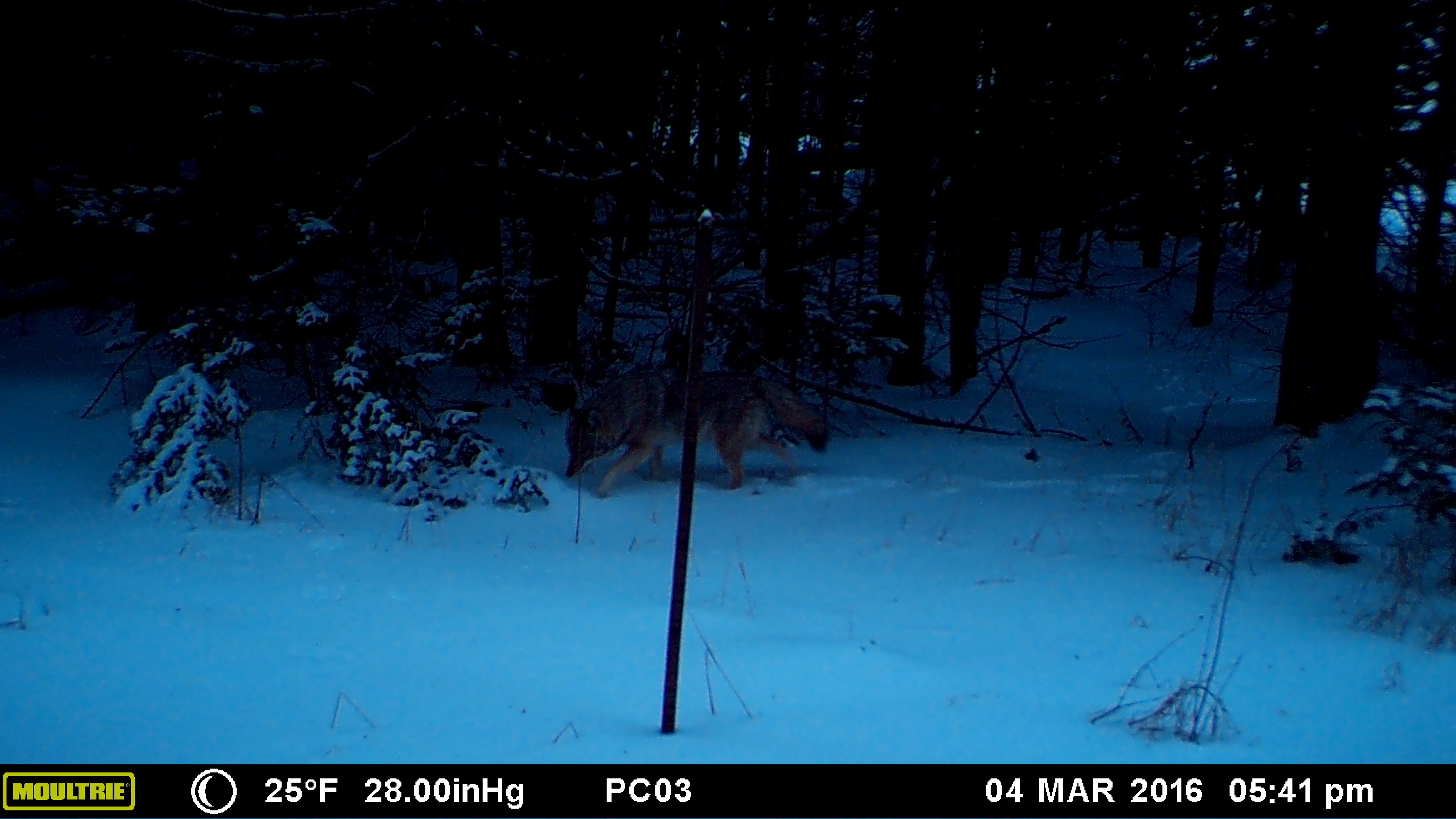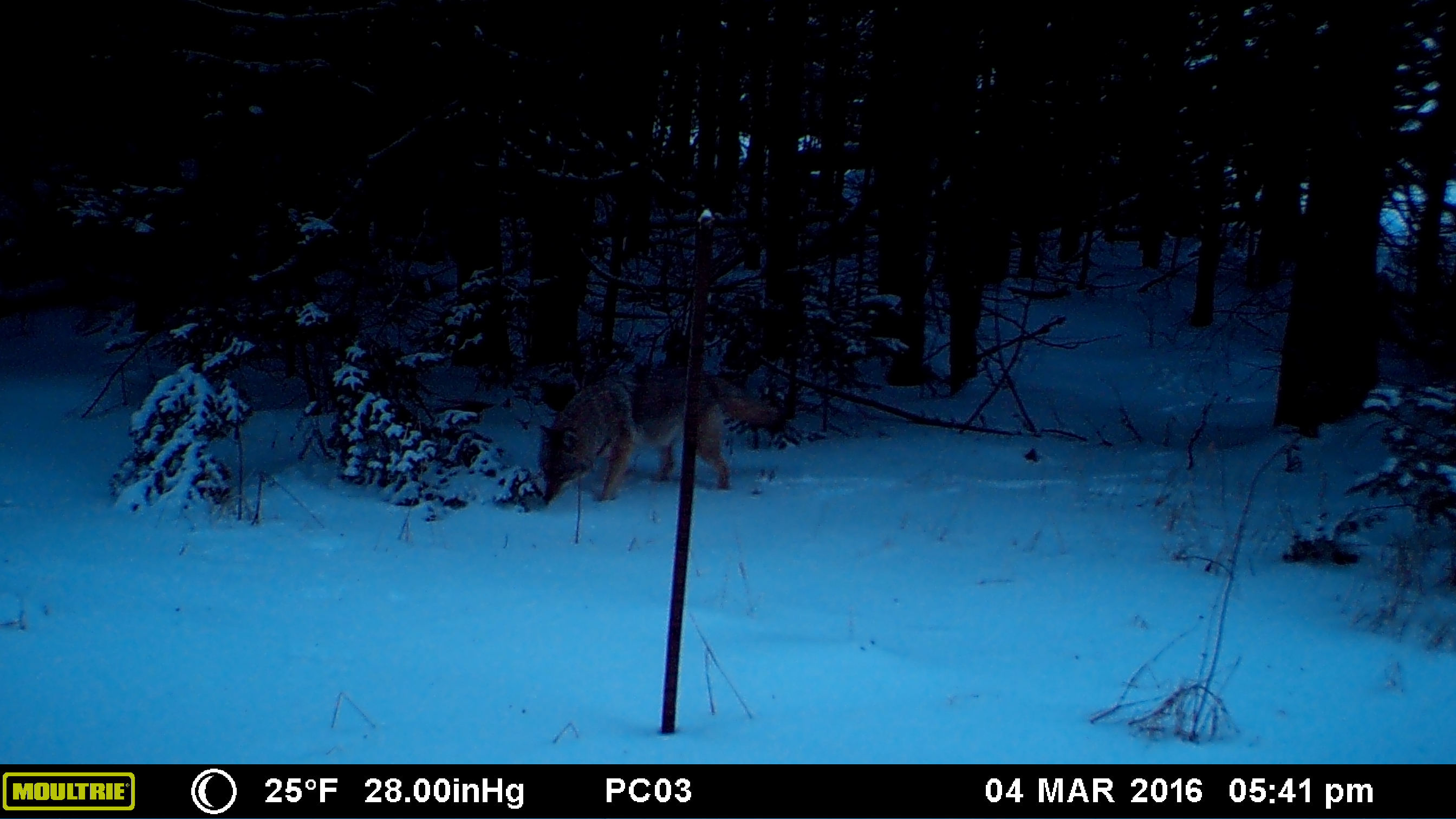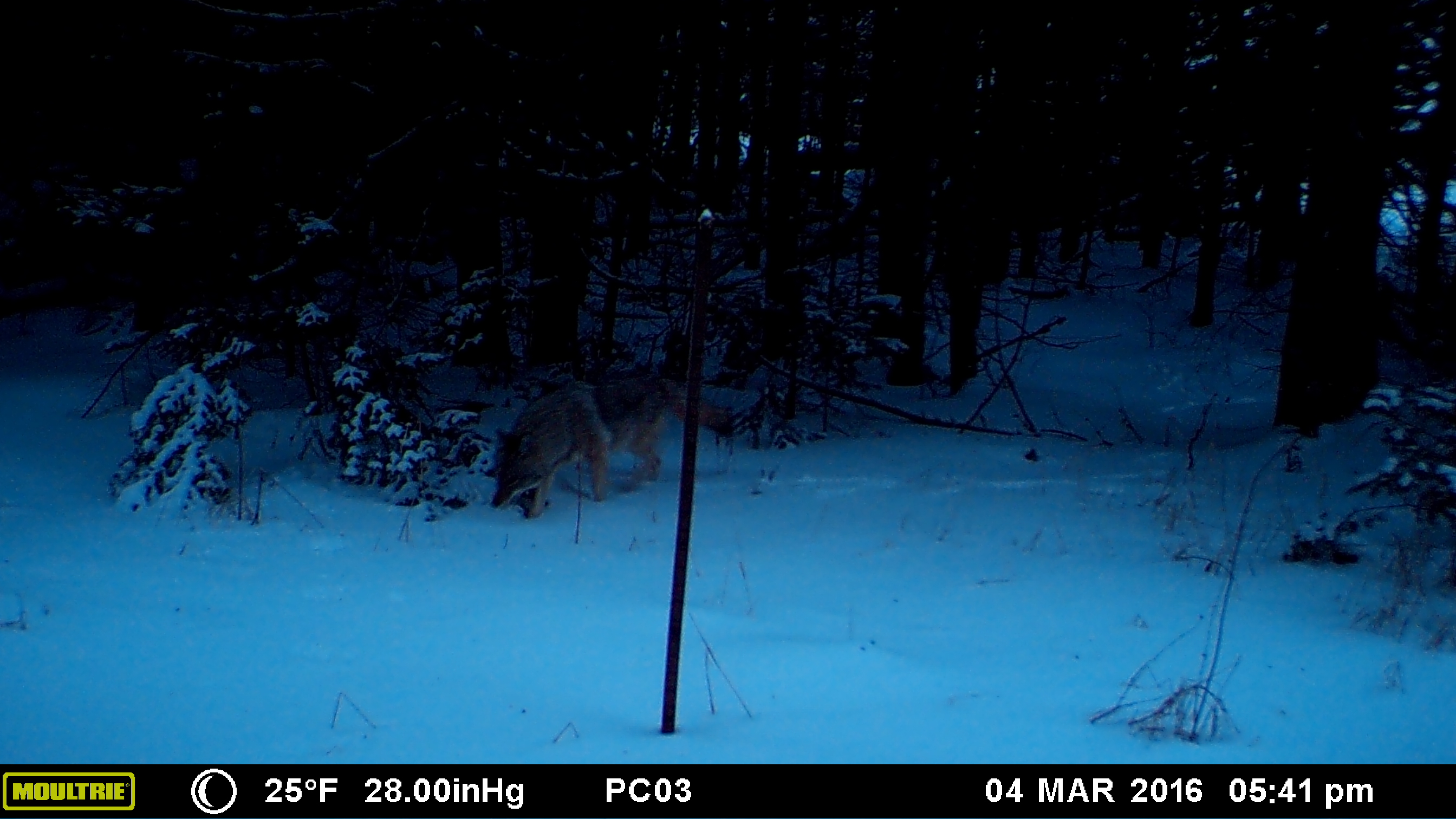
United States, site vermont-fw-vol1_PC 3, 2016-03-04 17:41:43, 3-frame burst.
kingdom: Animalia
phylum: Chordata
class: Mammalia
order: Carnivora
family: Canidae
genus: Canis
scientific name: Canis latrans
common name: coyote